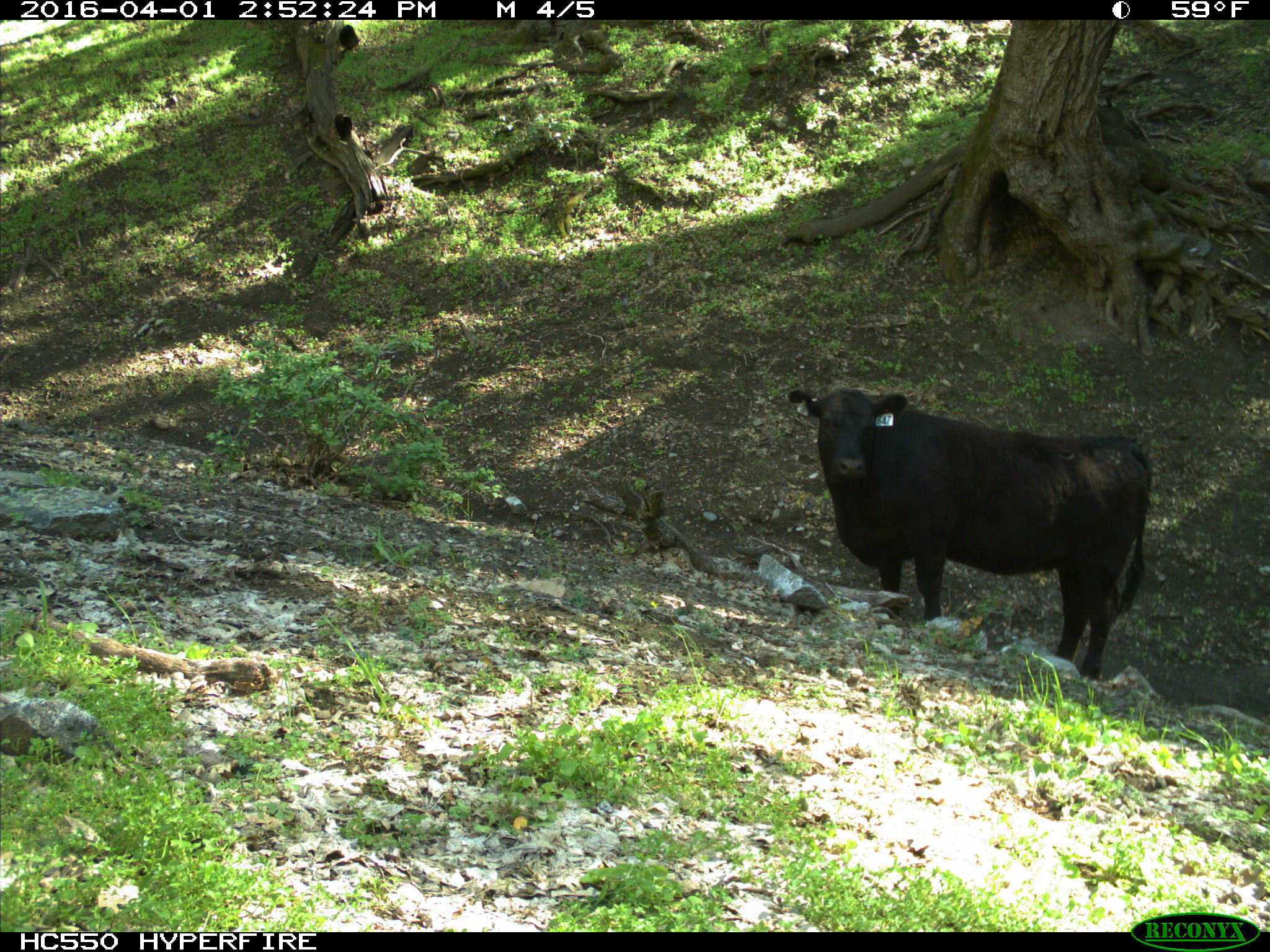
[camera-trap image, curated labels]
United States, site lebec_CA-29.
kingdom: Animalia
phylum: Chordata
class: Mammalia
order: Artiodactyla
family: Bovidae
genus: Bos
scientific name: Bos taurus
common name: domestic cow